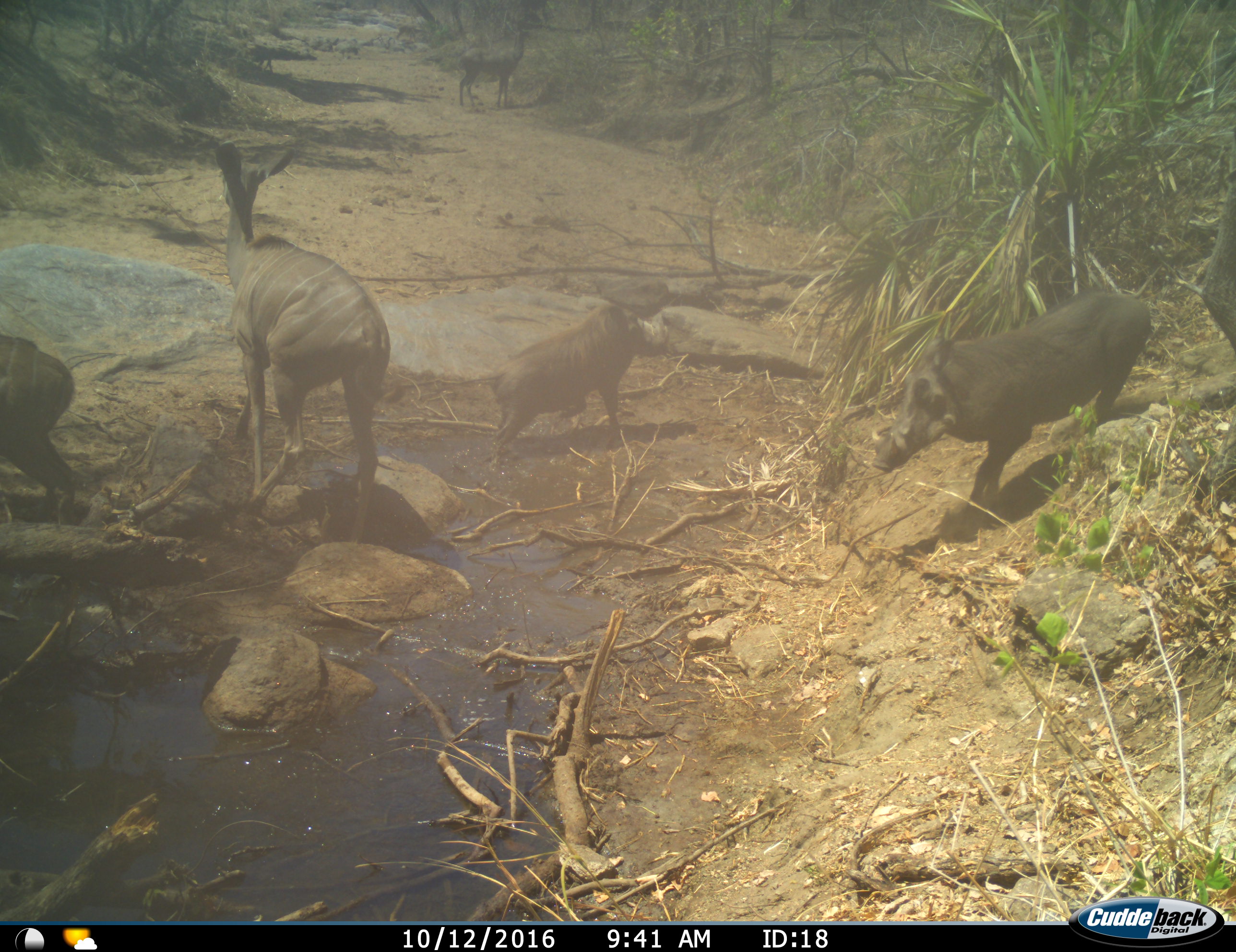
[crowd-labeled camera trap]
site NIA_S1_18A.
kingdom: Animalia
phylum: Chordata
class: Mammalia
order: Artiodactyla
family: Bovidae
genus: Tragelaphus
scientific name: Tragelaphus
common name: kudu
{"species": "kudu (Tragelaphus)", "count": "2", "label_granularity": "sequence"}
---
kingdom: Animalia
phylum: Chordata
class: Mammalia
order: Artiodactyla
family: Suidae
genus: Phacochoerus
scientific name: Phacochoerus africanus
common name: warthog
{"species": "warthog (Phacochoerus africanus)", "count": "2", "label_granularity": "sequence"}